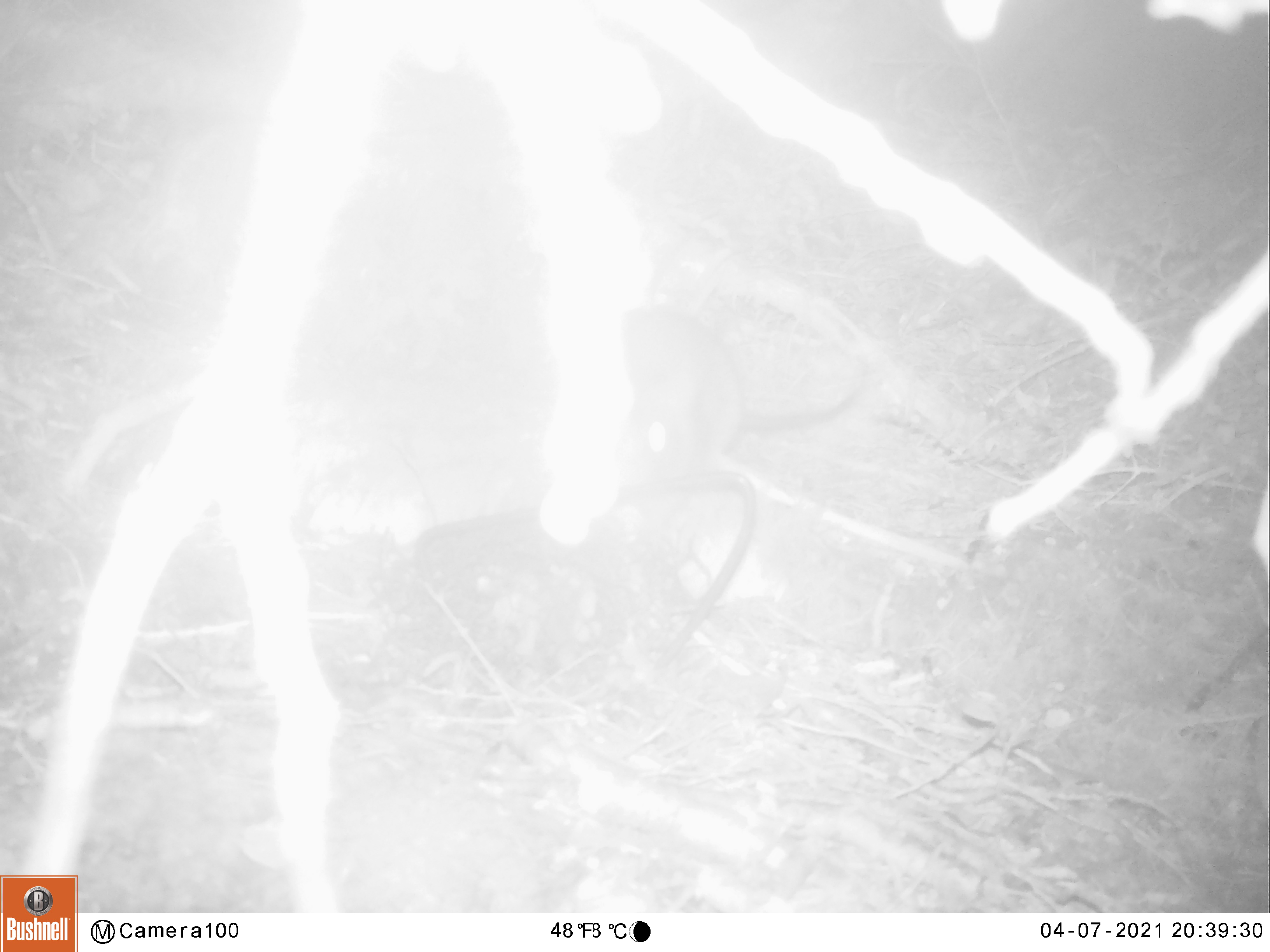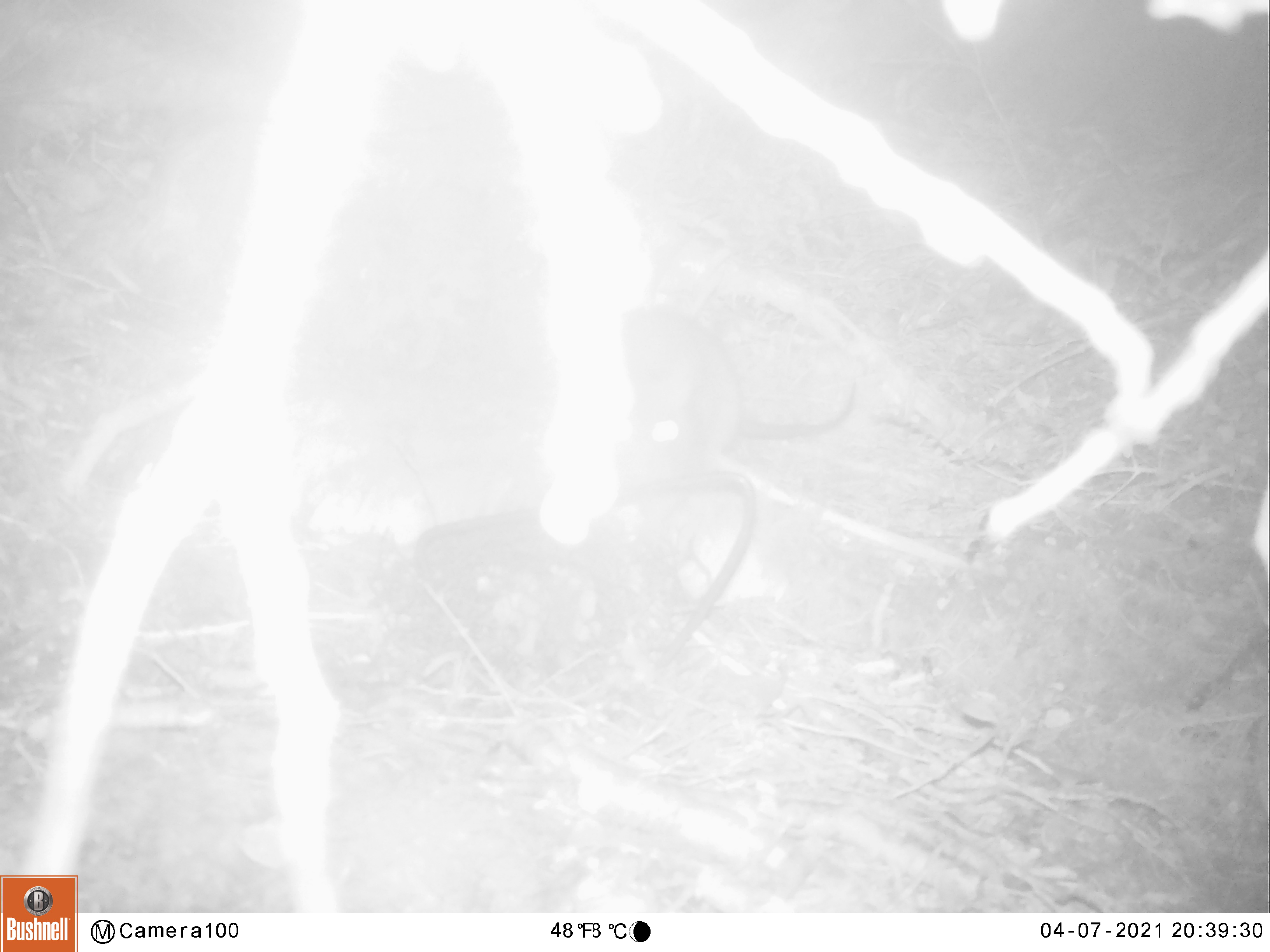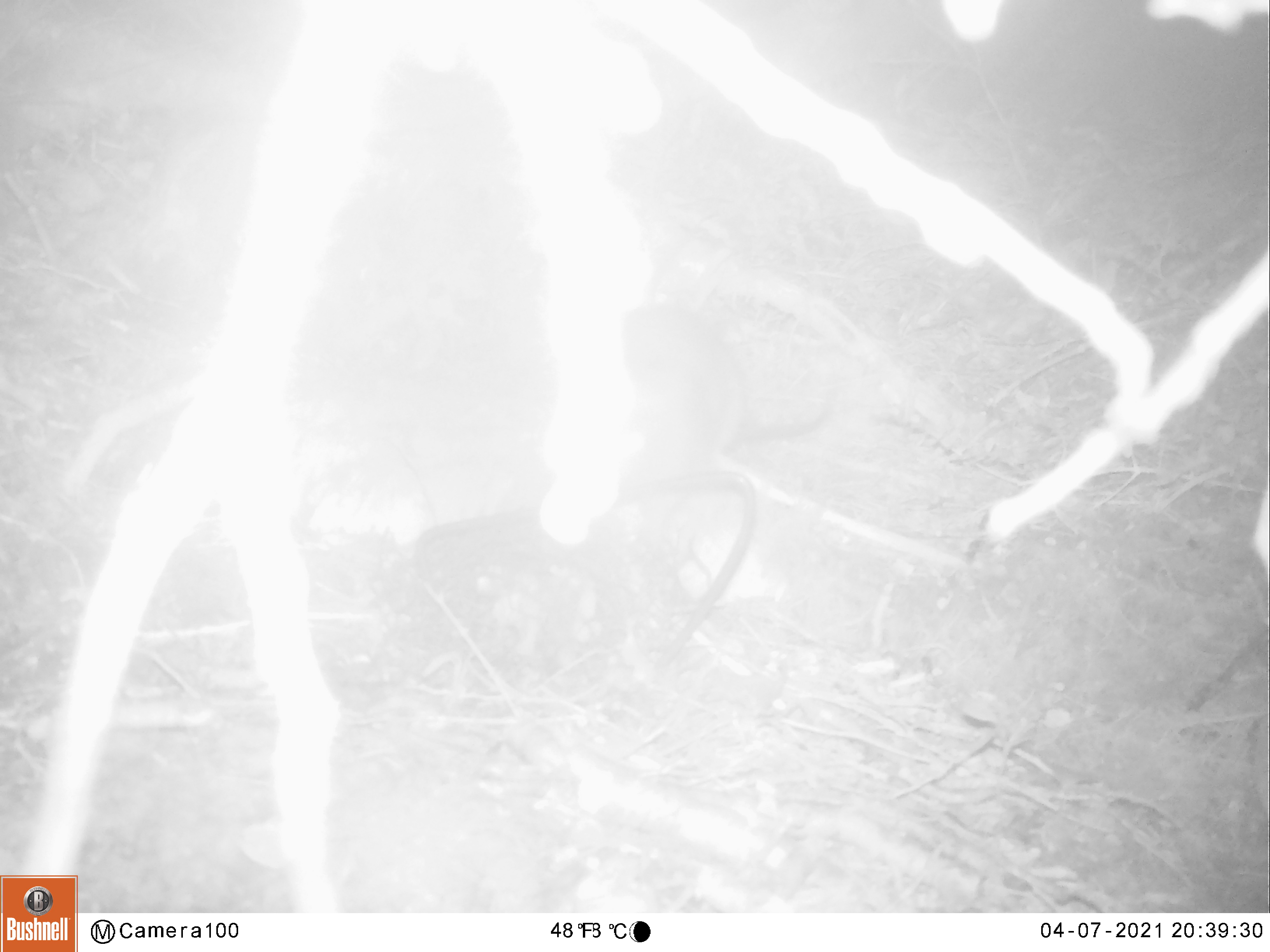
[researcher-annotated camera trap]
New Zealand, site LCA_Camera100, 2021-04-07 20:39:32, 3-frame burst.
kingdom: Animalia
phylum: Chordata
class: Mammalia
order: Rodentia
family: Muridae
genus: Rattus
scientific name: Rattus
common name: rat